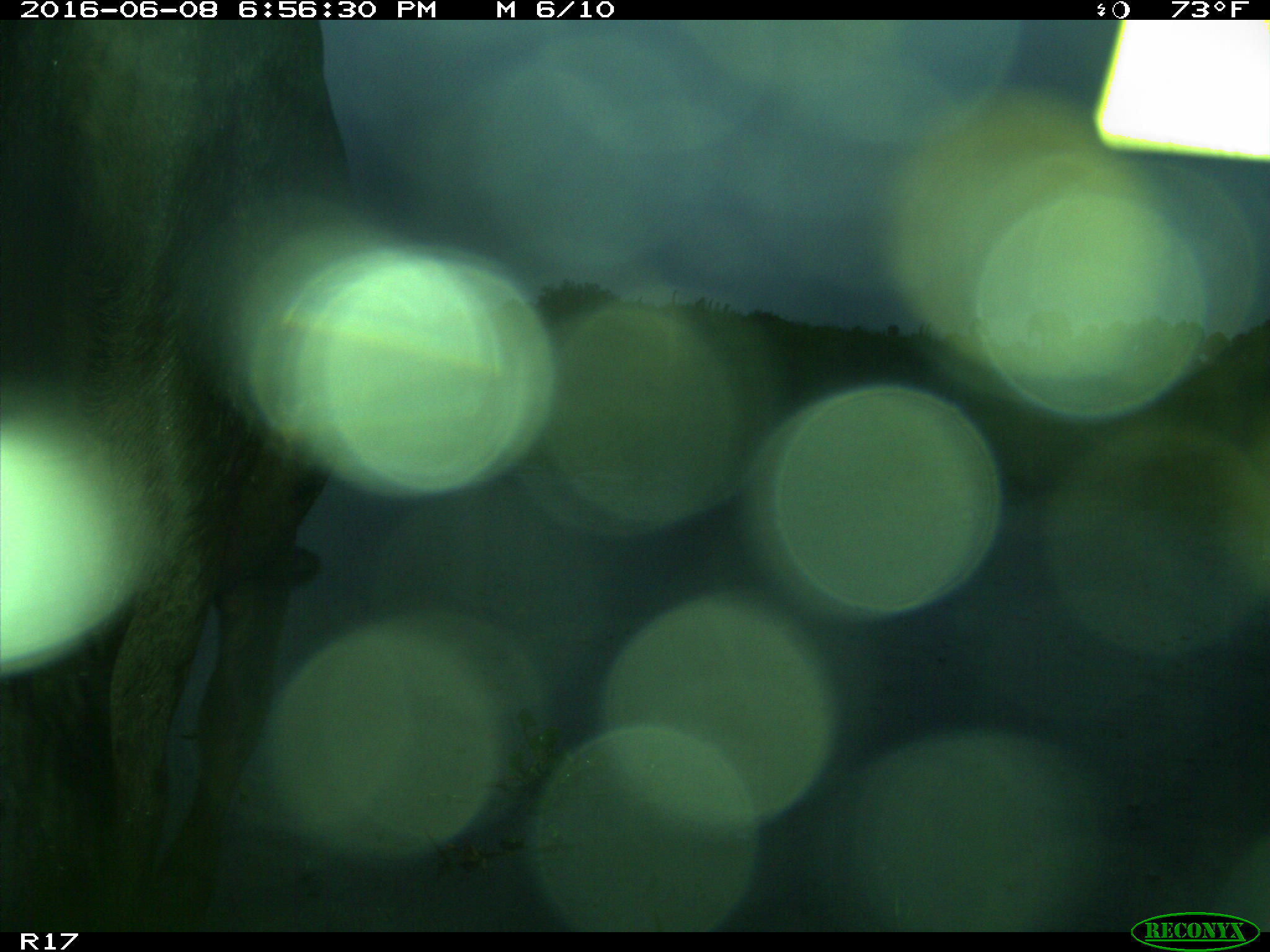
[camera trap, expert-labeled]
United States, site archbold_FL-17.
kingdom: Animalia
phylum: Chordata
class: Mammalia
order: Artiodactyla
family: Bovidae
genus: Bos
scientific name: Bos taurus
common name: domestic cow